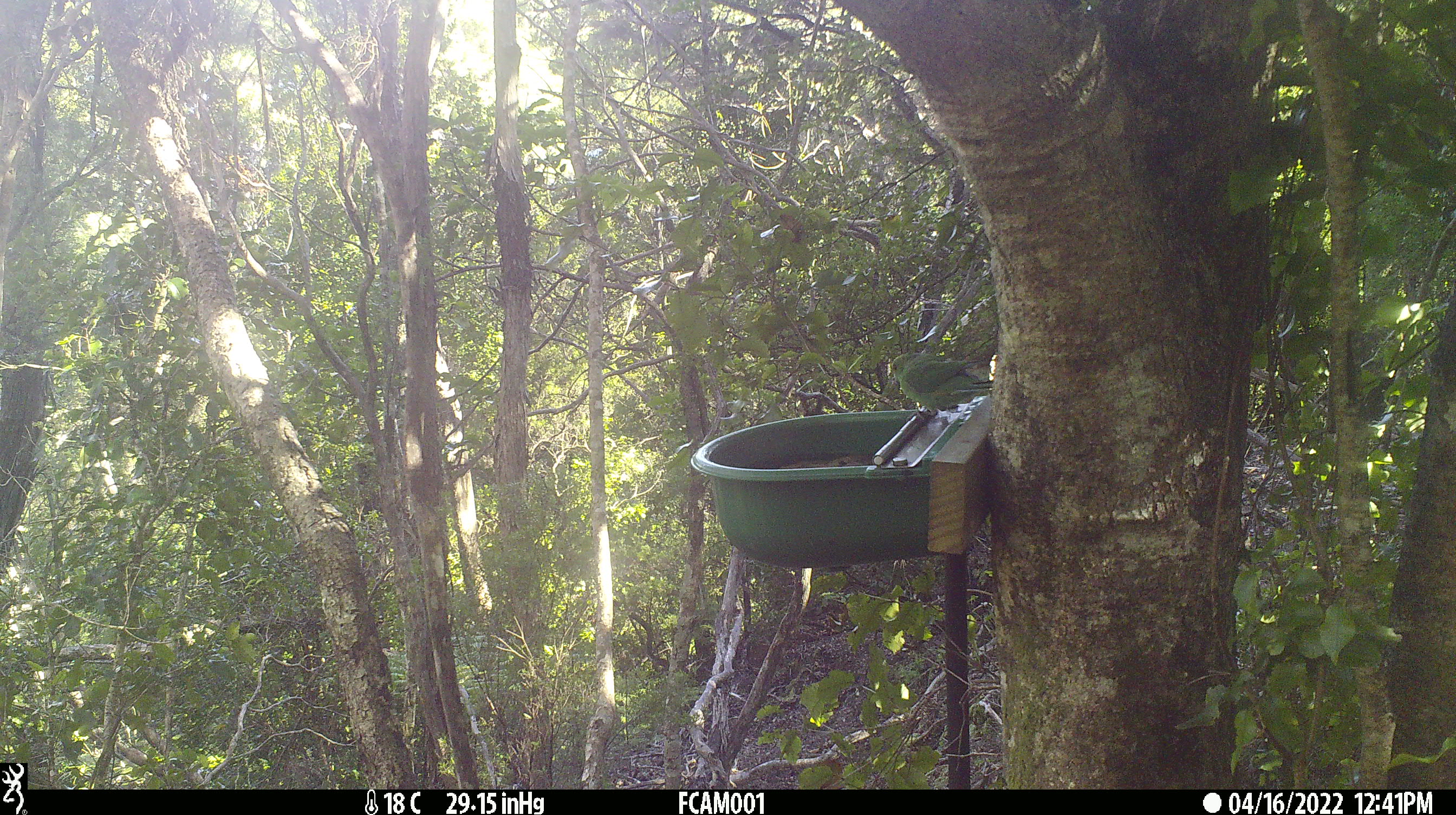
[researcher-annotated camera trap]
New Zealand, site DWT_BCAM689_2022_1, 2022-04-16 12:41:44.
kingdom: Animalia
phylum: Chordata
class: Aves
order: Psittaciformes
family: Psittaculidae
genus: Cyanoramphus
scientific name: Cyanoramphus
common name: parakeet